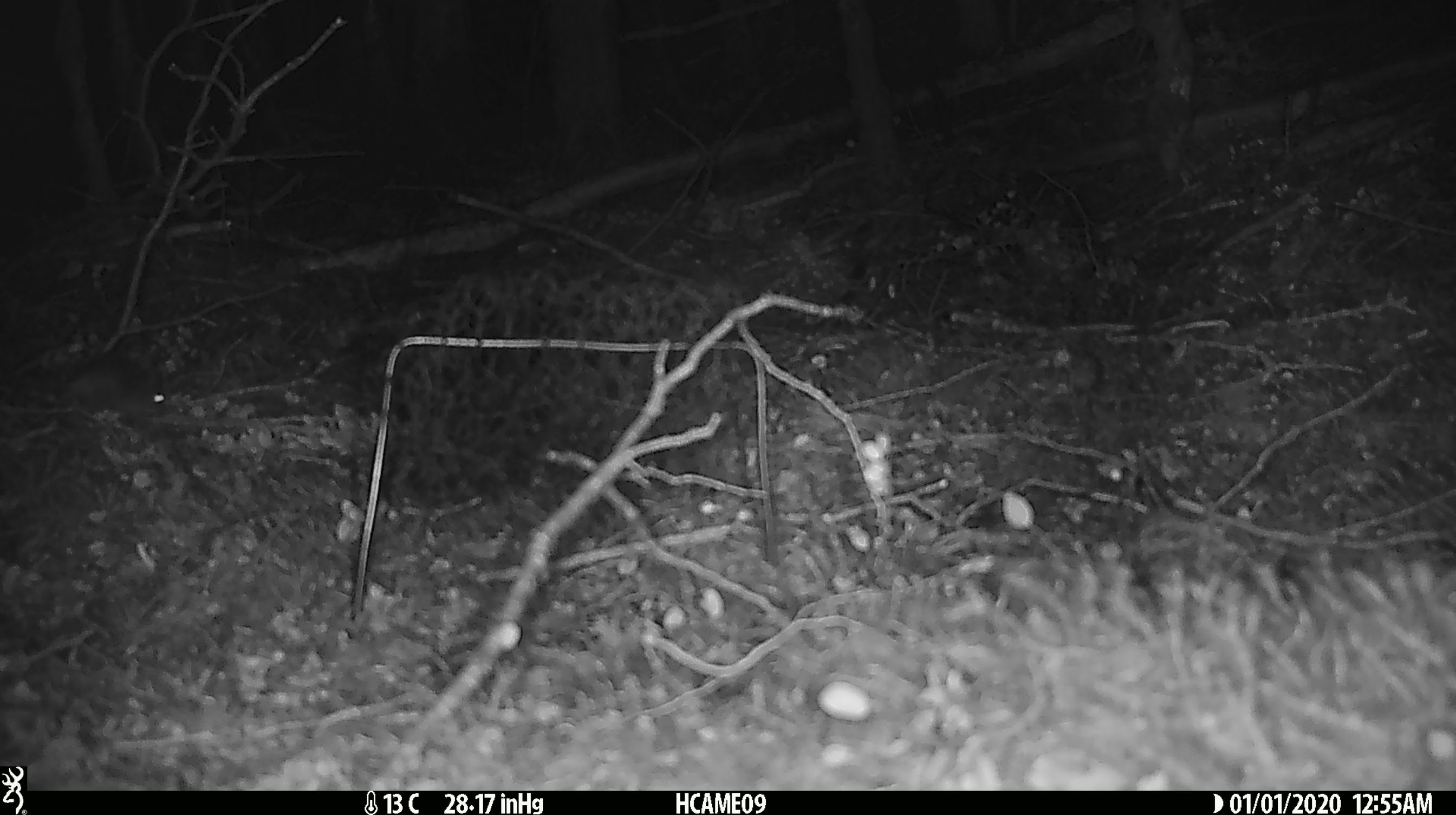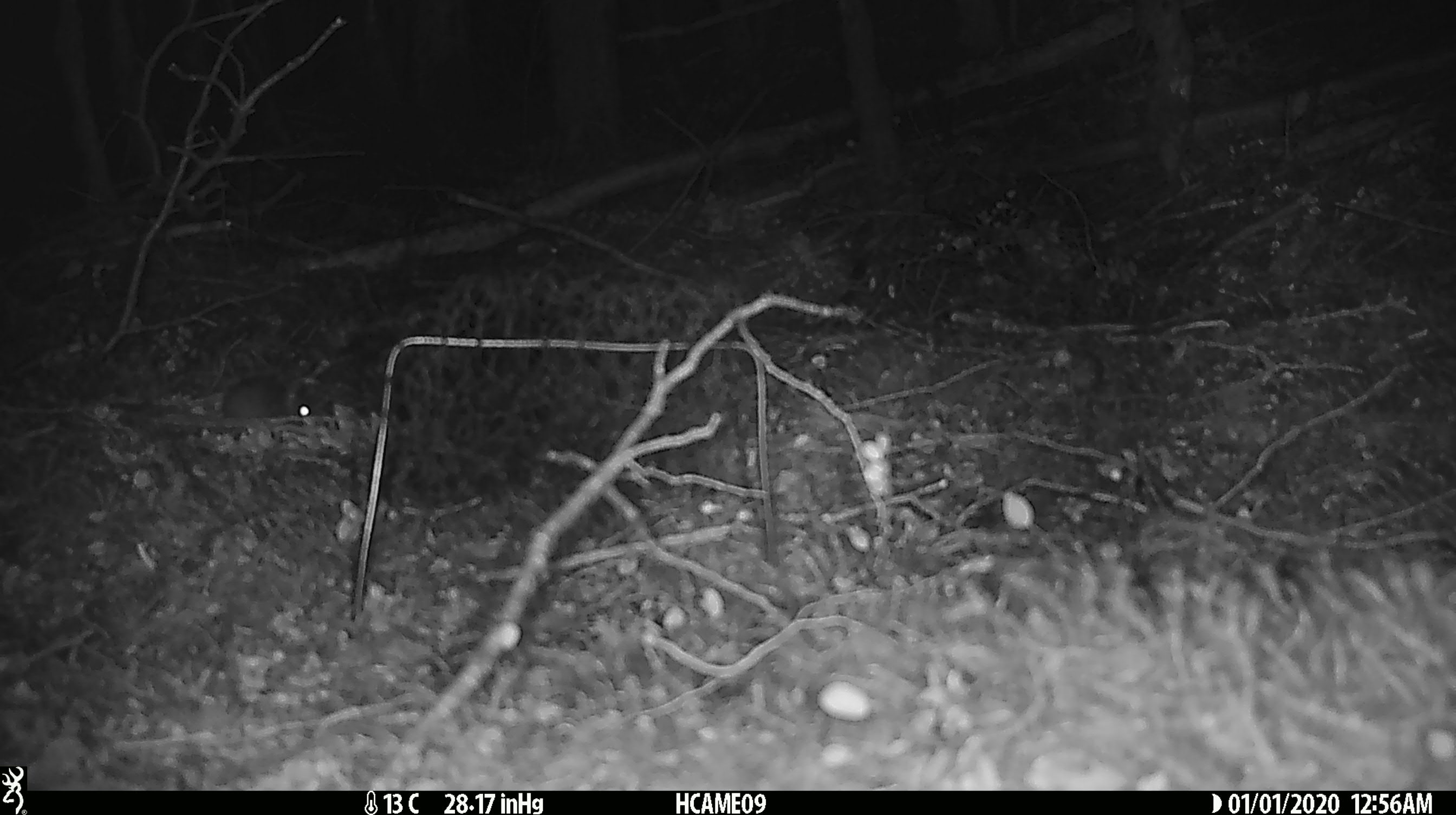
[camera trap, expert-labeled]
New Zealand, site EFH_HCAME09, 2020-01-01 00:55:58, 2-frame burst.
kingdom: Animalia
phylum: Chordata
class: Mammalia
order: Rodentia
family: Muridae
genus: Mus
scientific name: Mus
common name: mouse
Mouse (Mus).